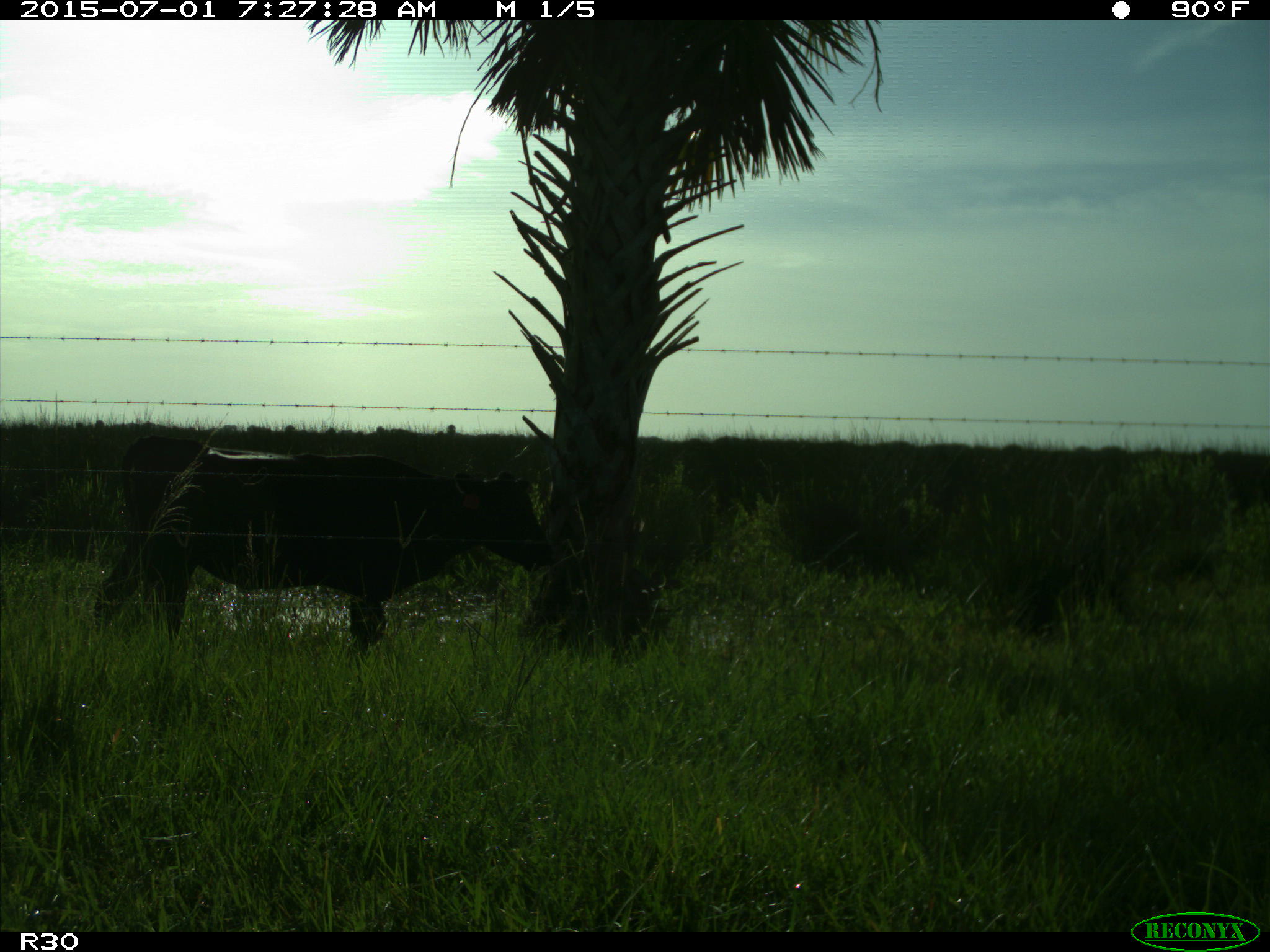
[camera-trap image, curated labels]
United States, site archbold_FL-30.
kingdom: Animalia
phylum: Chordata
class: Mammalia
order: Artiodactyla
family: Bovidae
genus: Bos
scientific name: Bos taurus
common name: domestic cow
Bos taurus (domestic cow).